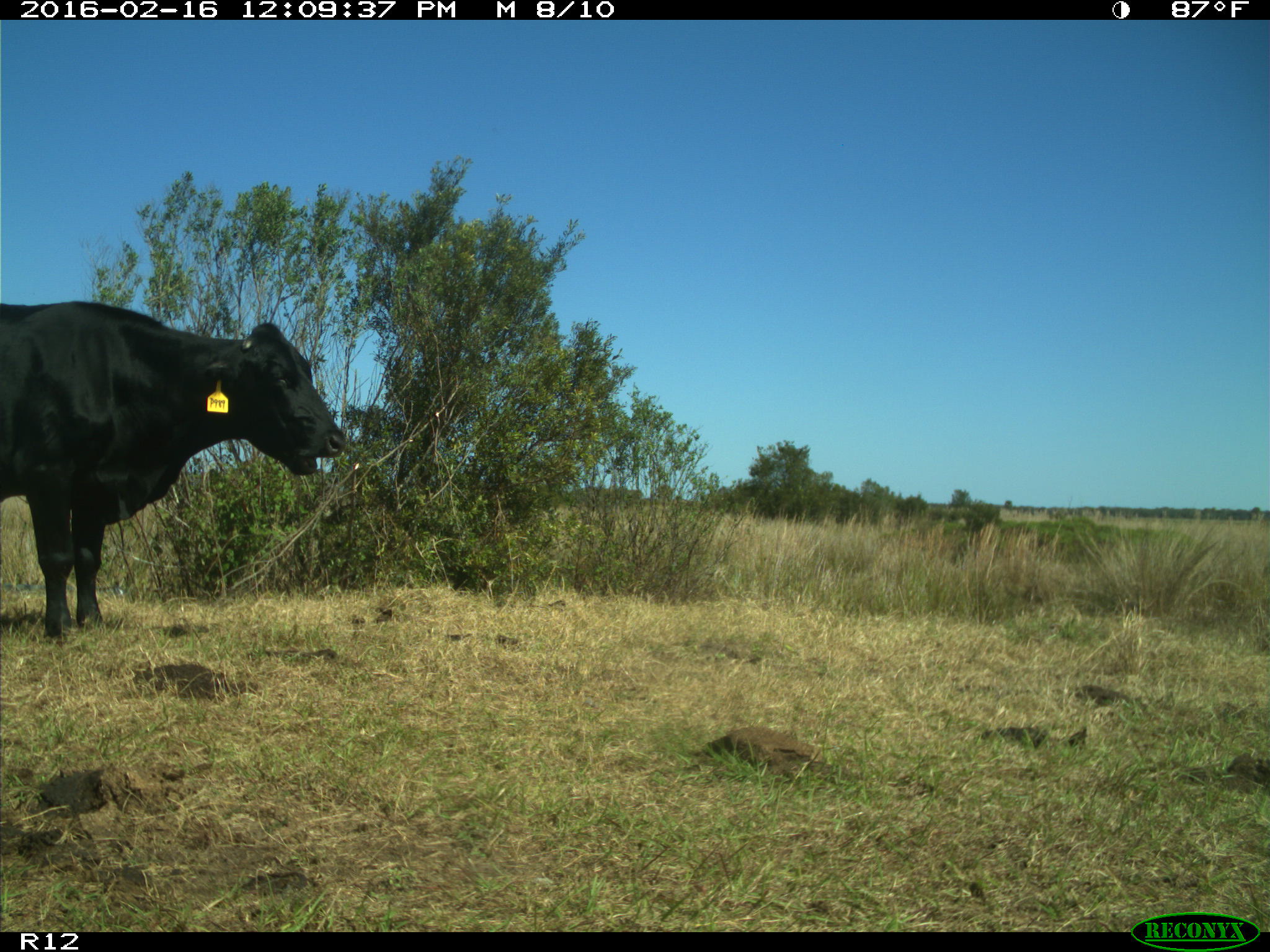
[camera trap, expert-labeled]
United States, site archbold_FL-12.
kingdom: Animalia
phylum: Chordata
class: Mammalia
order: Artiodactyla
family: Bovidae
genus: Bos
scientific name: Bos taurus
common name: domestic cow